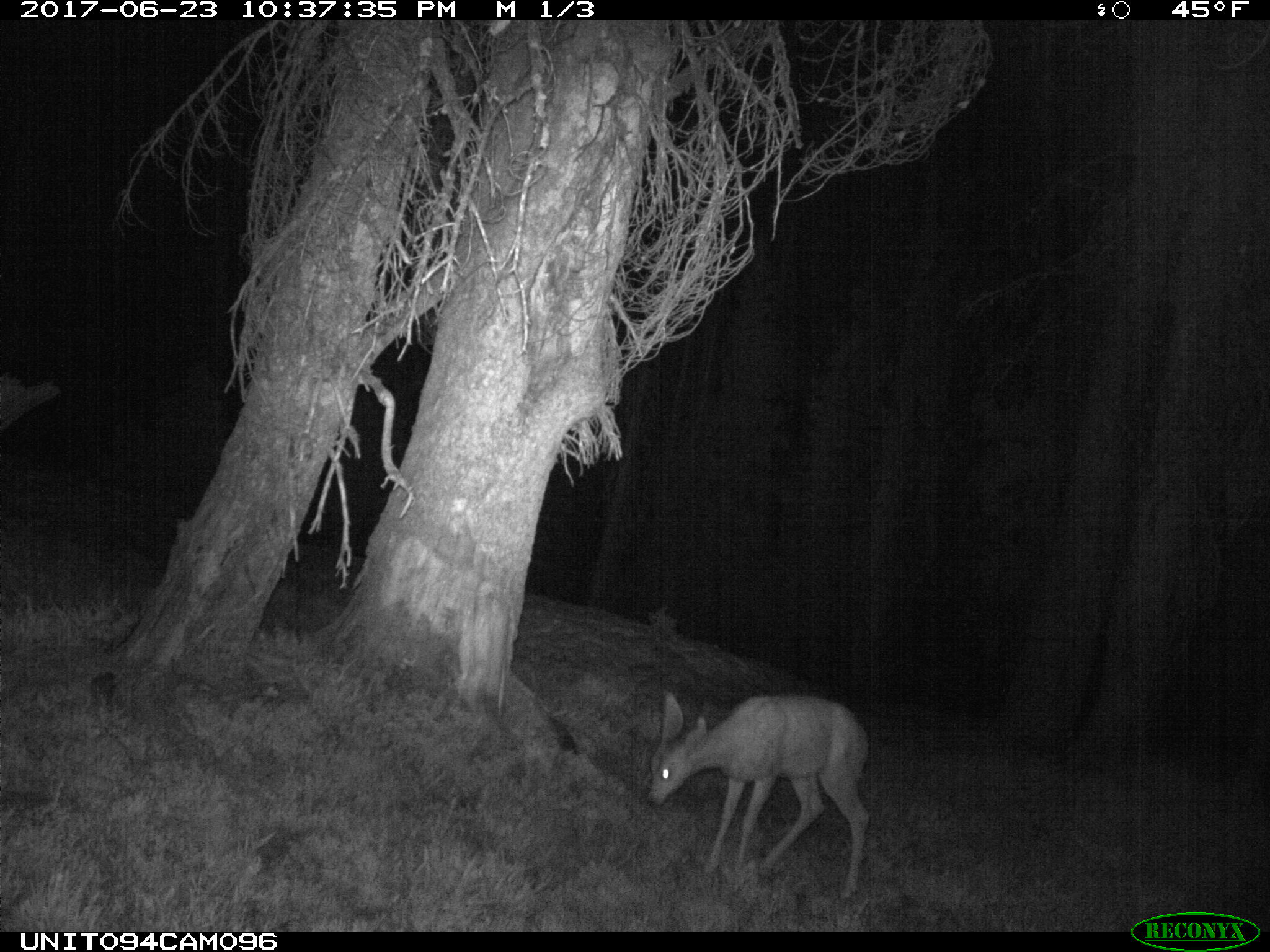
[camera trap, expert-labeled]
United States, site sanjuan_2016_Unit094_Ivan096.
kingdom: Animalia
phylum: Chordata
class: Mammalia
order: Artiodactyla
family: Cervidae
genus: Odocoileus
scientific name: Odocoileus hemionus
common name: mule deer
Odocoileus hemionus (mule deer).